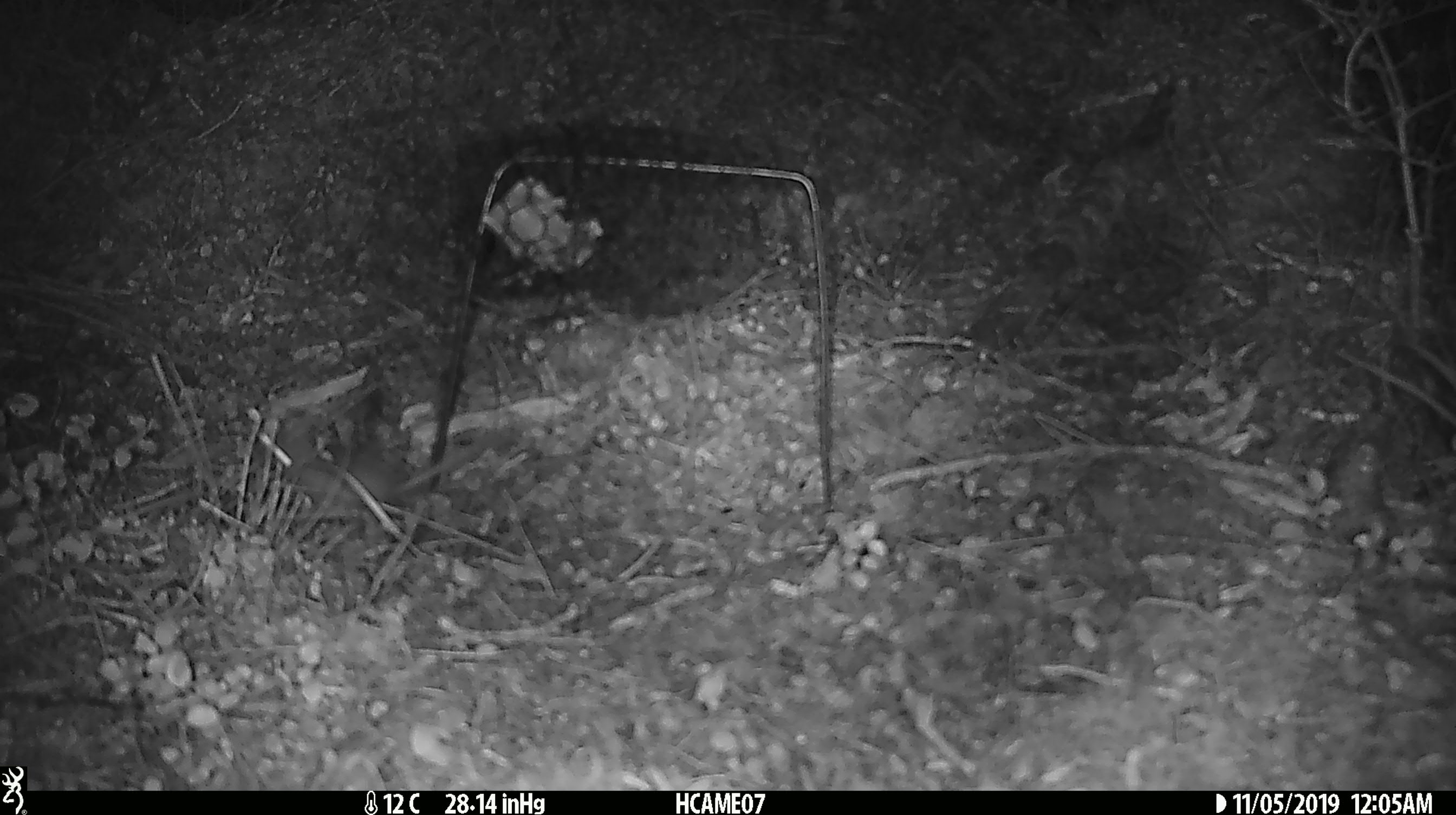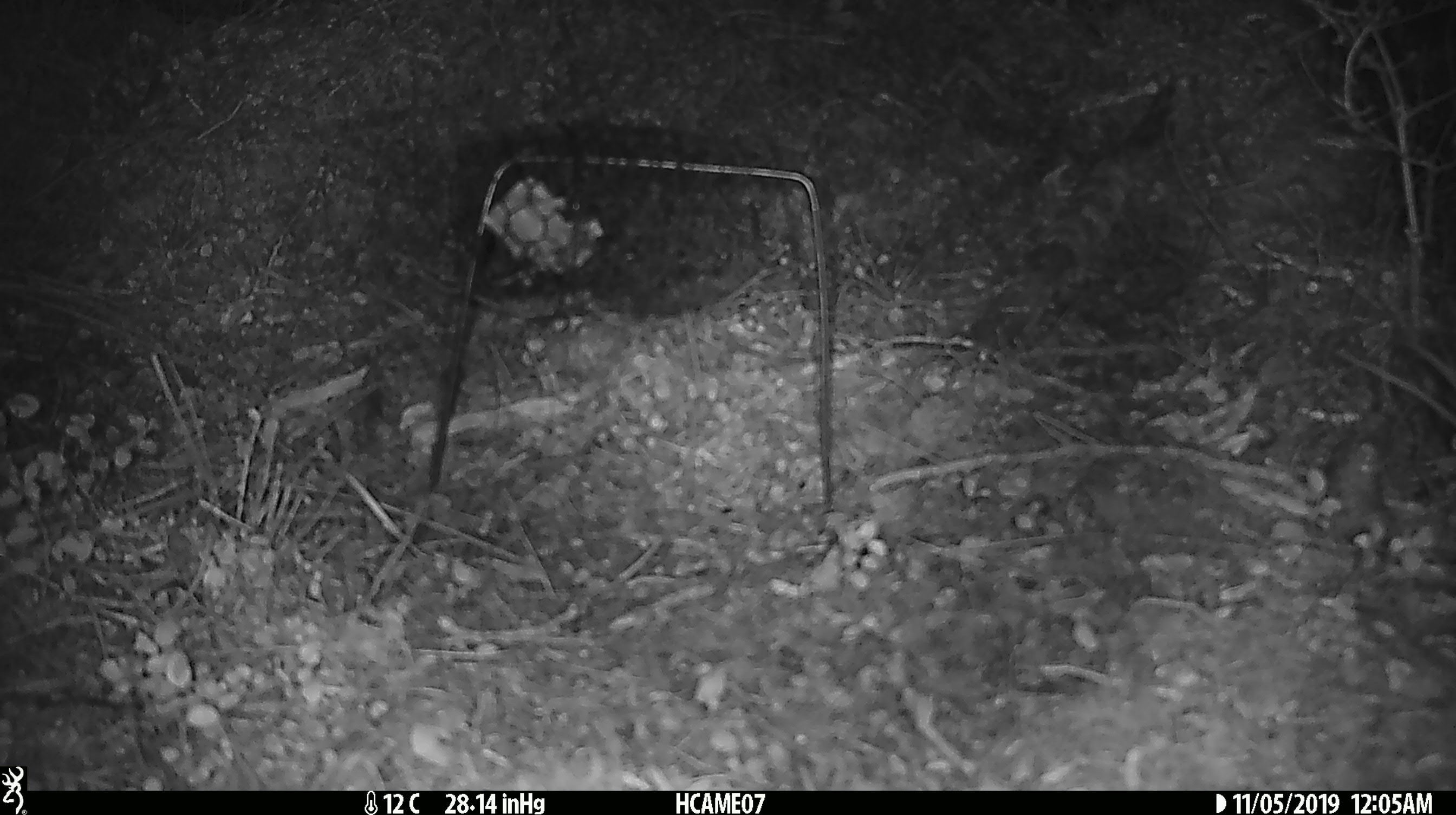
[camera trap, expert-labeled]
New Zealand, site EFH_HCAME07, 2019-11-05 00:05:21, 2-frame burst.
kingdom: Animalia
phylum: Chordata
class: Mammalia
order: Rodentia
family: Muridae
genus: Mus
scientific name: Mus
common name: mouse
Mouse (Mus).